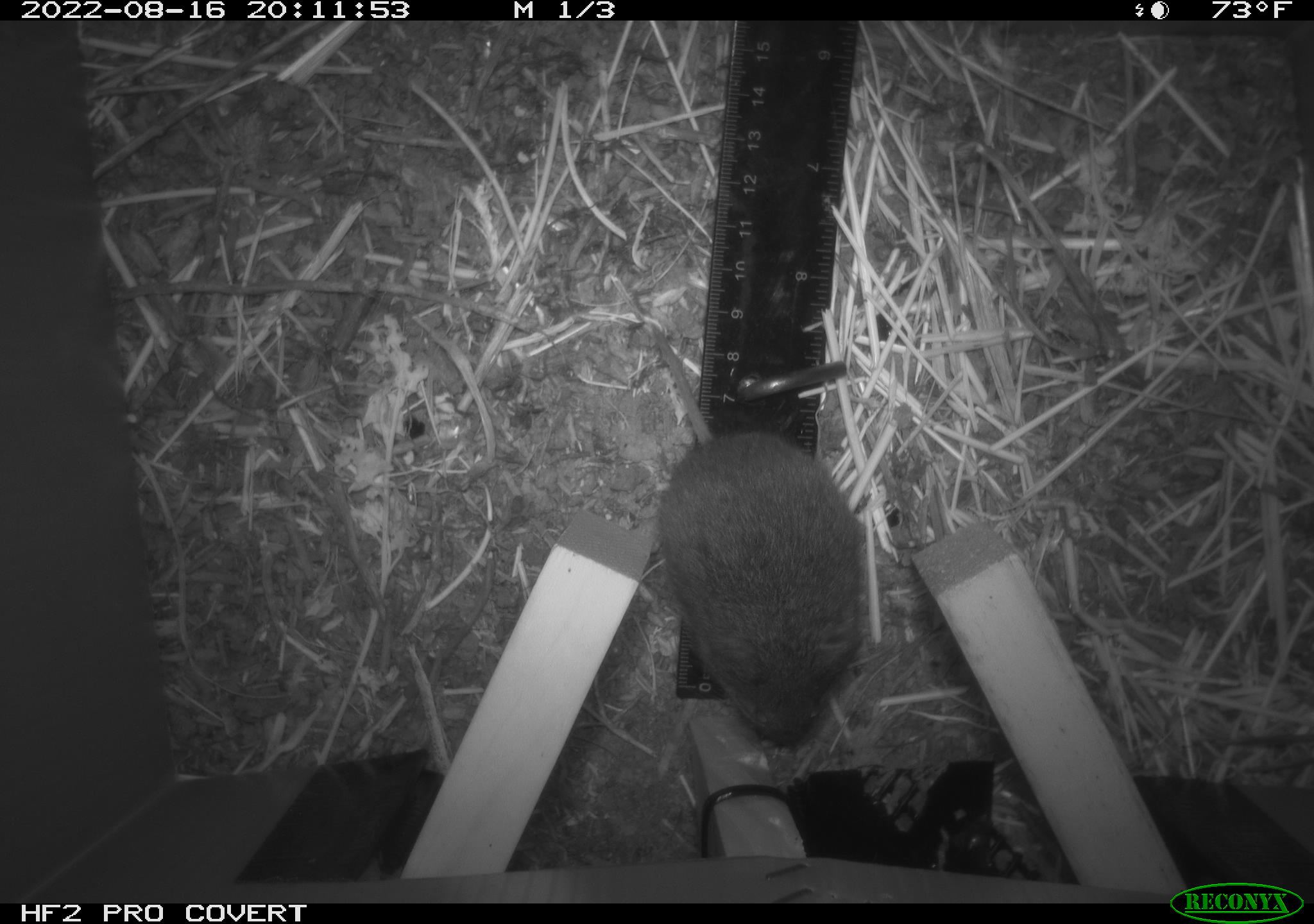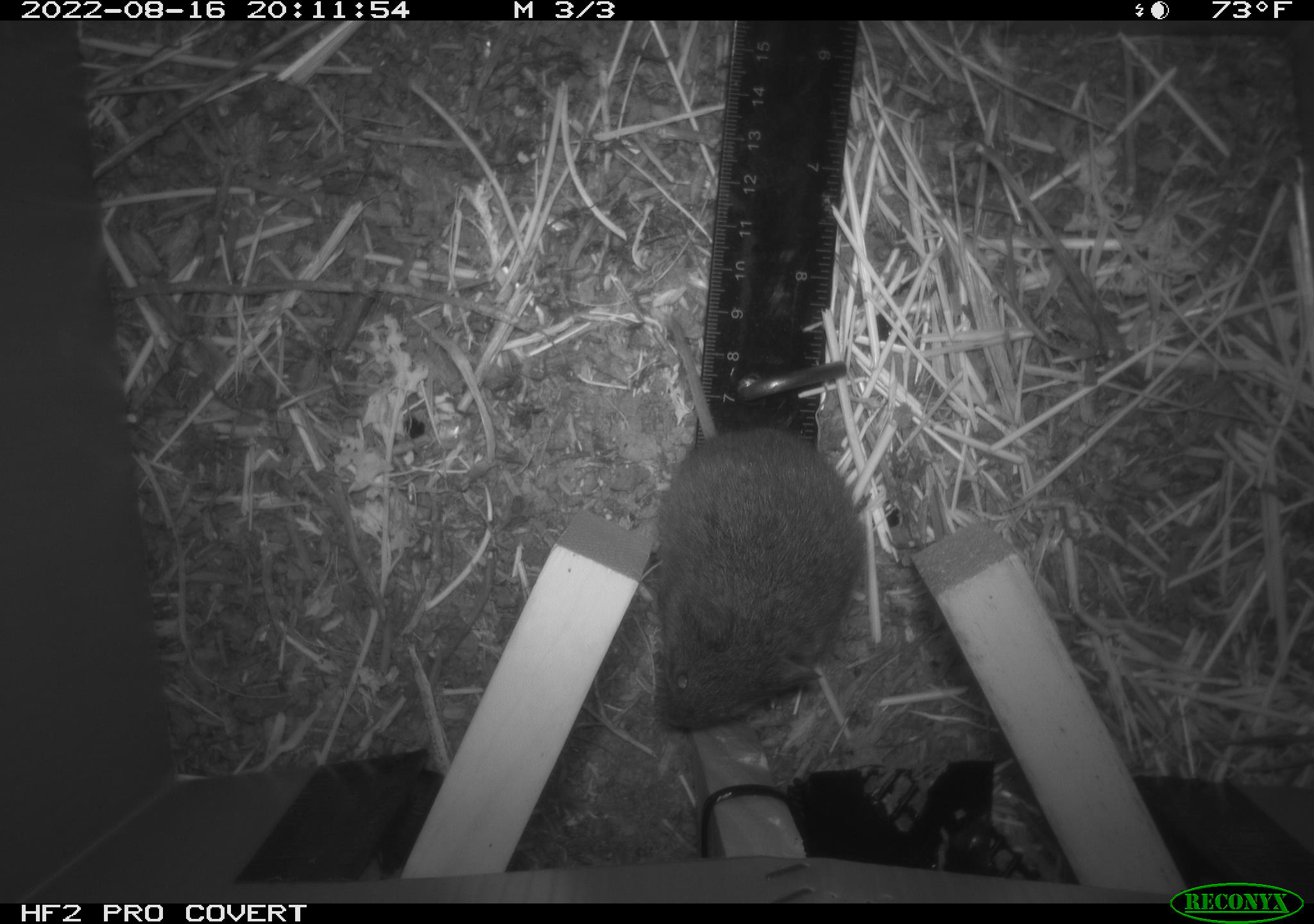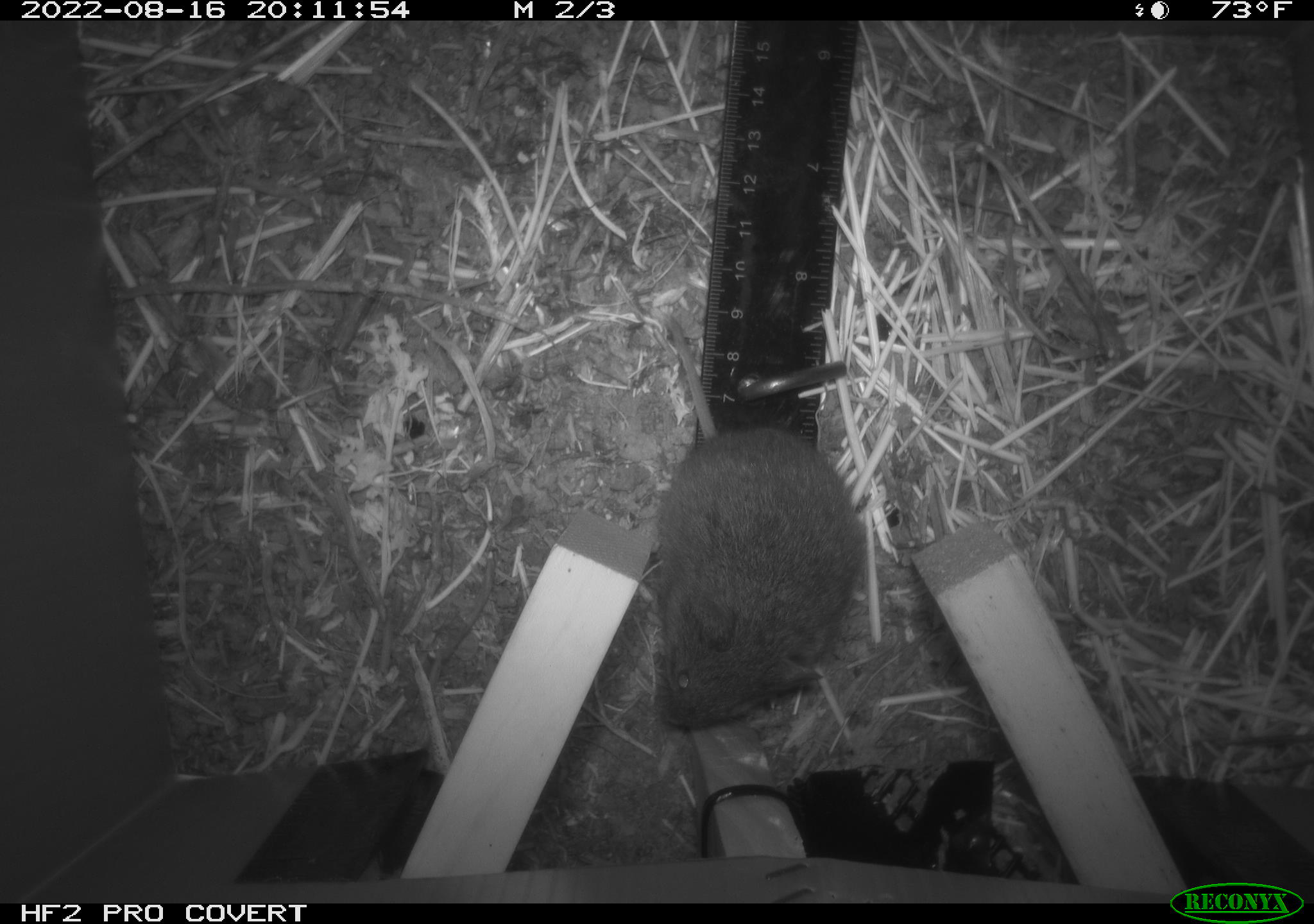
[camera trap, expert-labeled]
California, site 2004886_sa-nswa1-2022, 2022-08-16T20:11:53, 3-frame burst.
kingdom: Animalia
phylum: Chordata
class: Mammalia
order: Rodentia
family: Cricetidae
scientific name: Cricetidae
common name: hamsters, voles, lemmings, and allies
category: cricetidae family